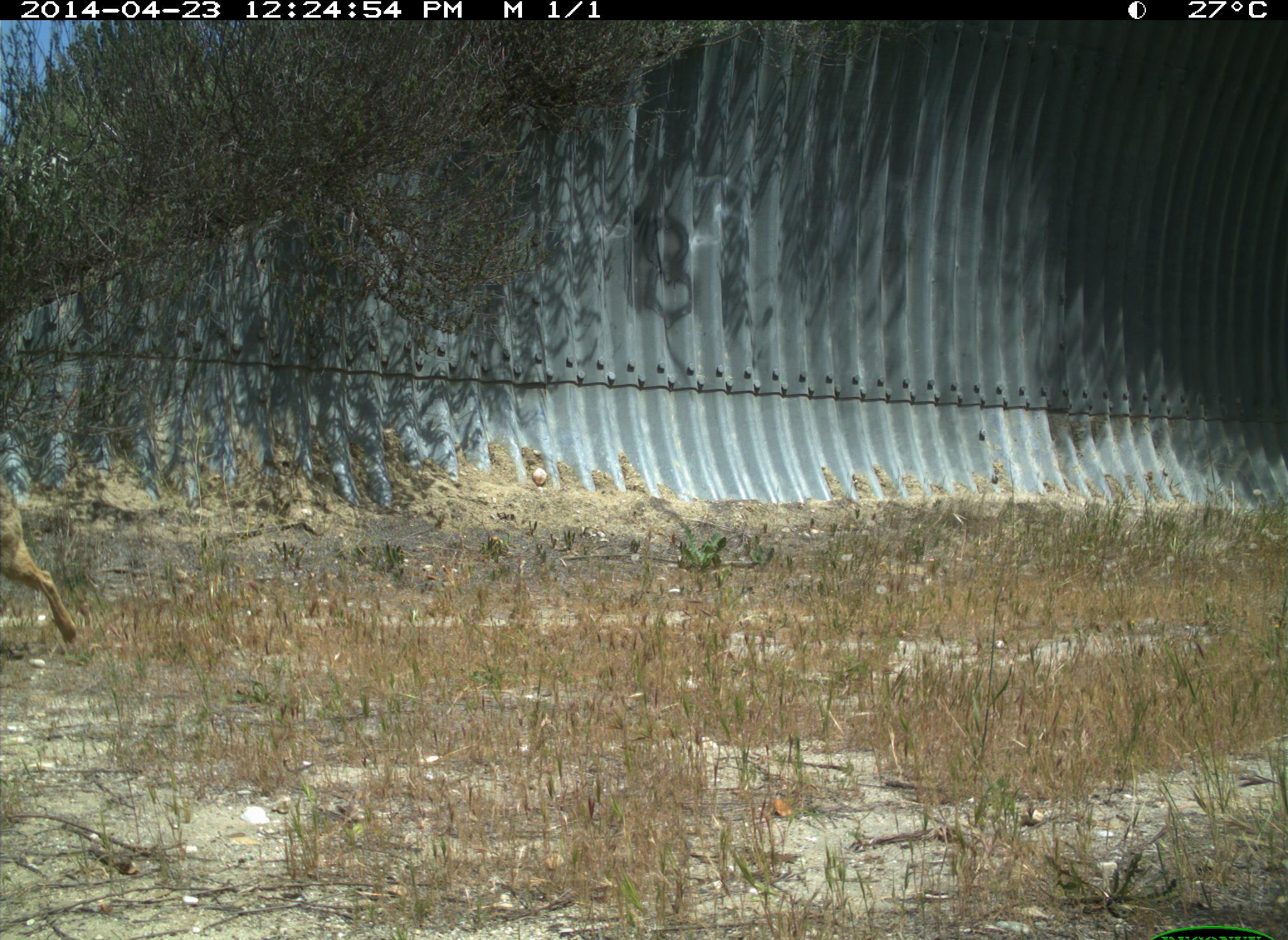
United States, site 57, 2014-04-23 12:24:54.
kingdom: Animalia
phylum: Chordata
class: Mammalia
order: Carnivora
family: Canidae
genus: Canis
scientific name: Canis latrans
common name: coyote